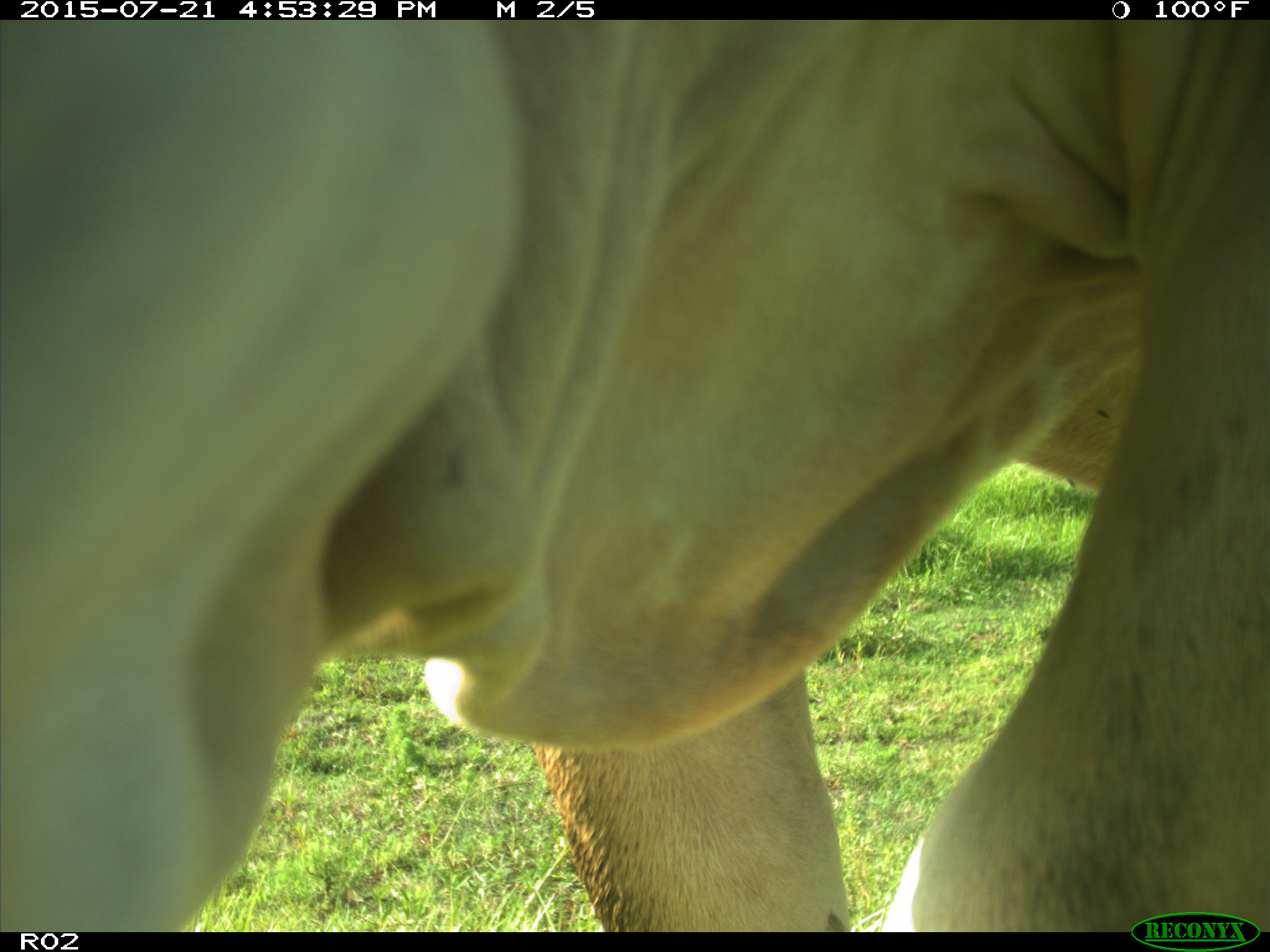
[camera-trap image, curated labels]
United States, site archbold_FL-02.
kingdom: Animalia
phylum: Chordata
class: Mammalia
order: Artiodactyla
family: Bovidae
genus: Bos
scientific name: Bos taurus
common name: domestic cow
Bos taurus (domestic cow).